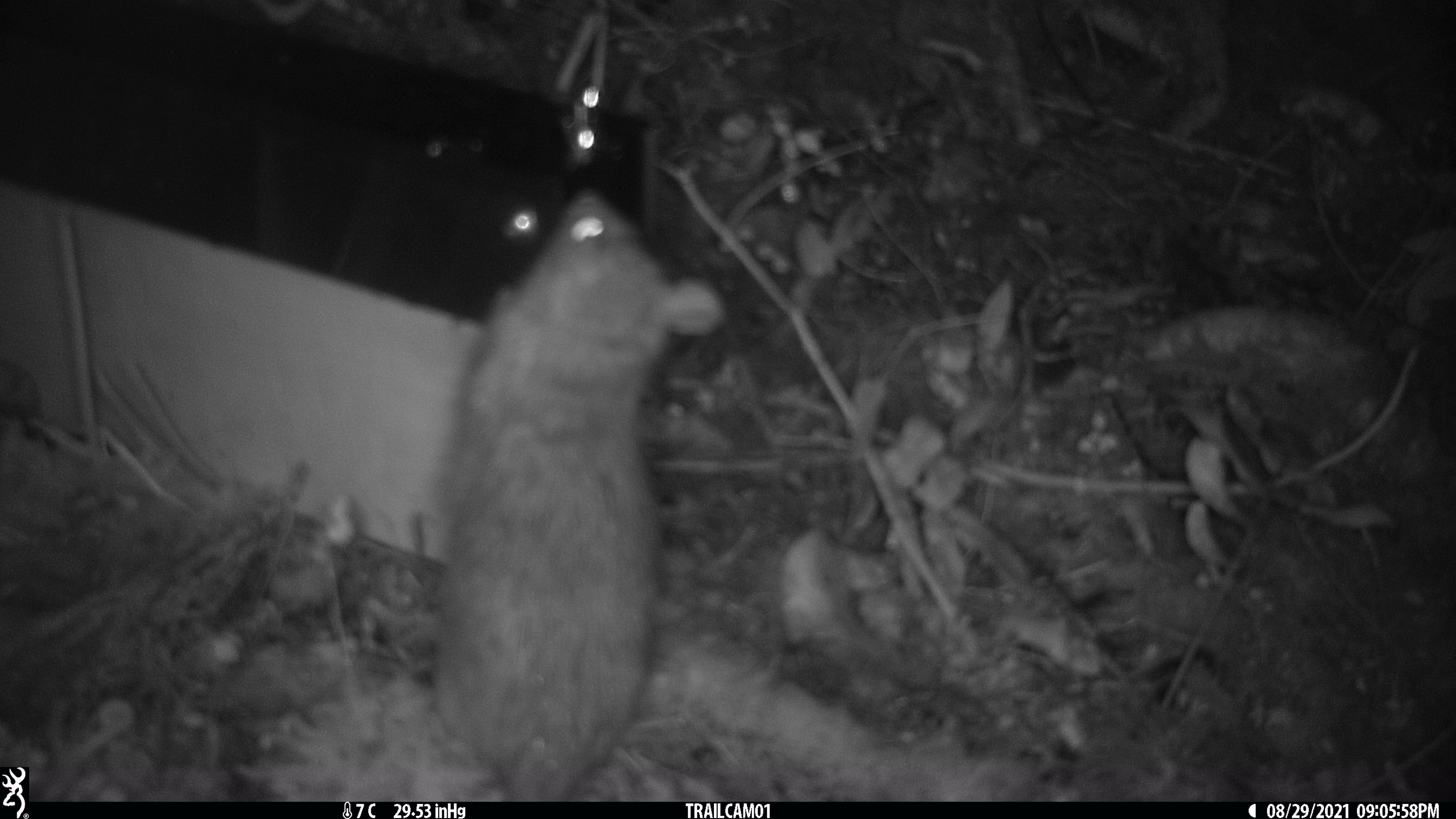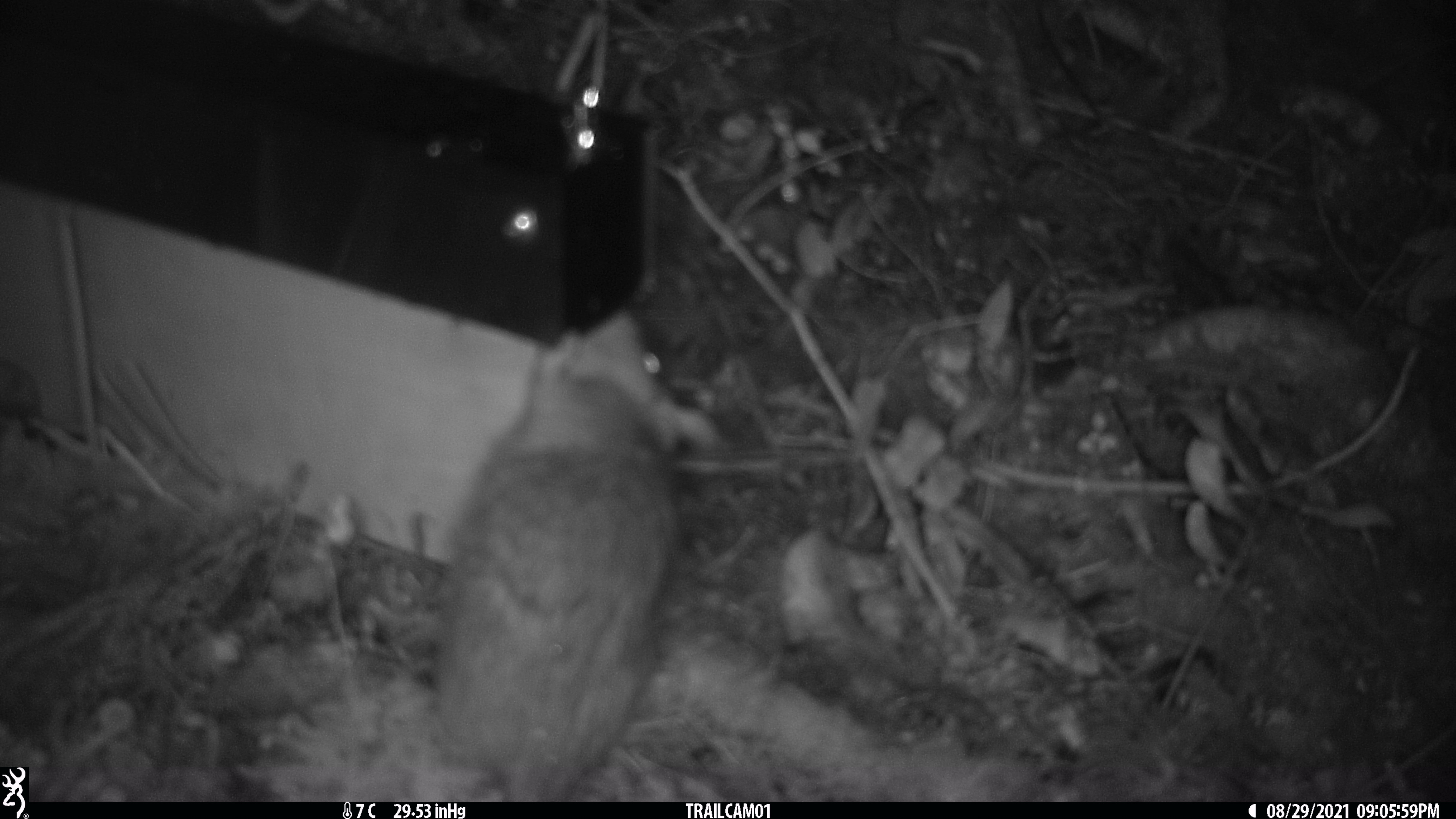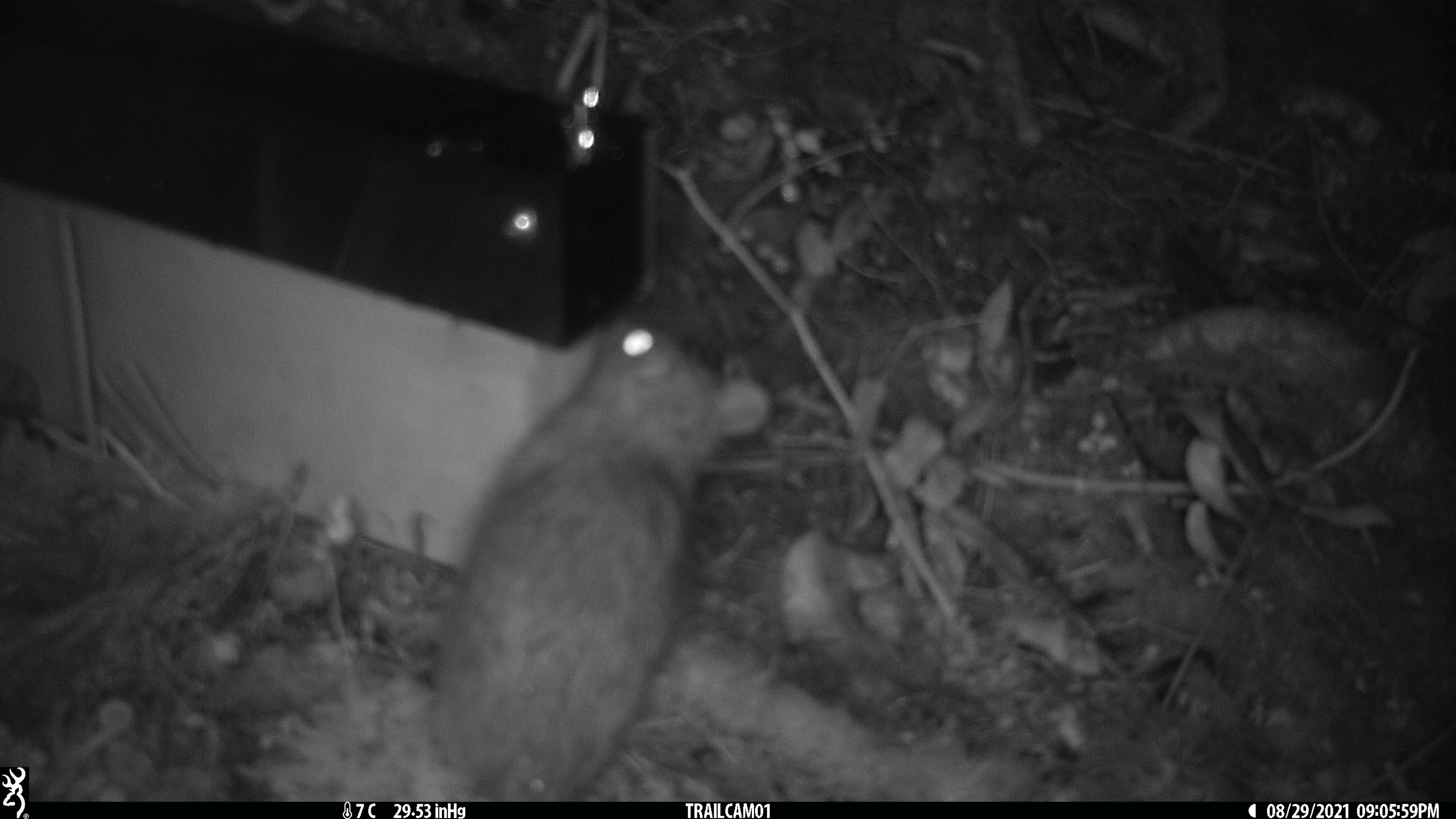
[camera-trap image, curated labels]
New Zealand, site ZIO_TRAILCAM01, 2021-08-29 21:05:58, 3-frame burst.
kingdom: Animalia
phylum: Chordata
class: Mammalia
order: Rodentia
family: Muridae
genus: Rattus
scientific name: Rattus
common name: rat